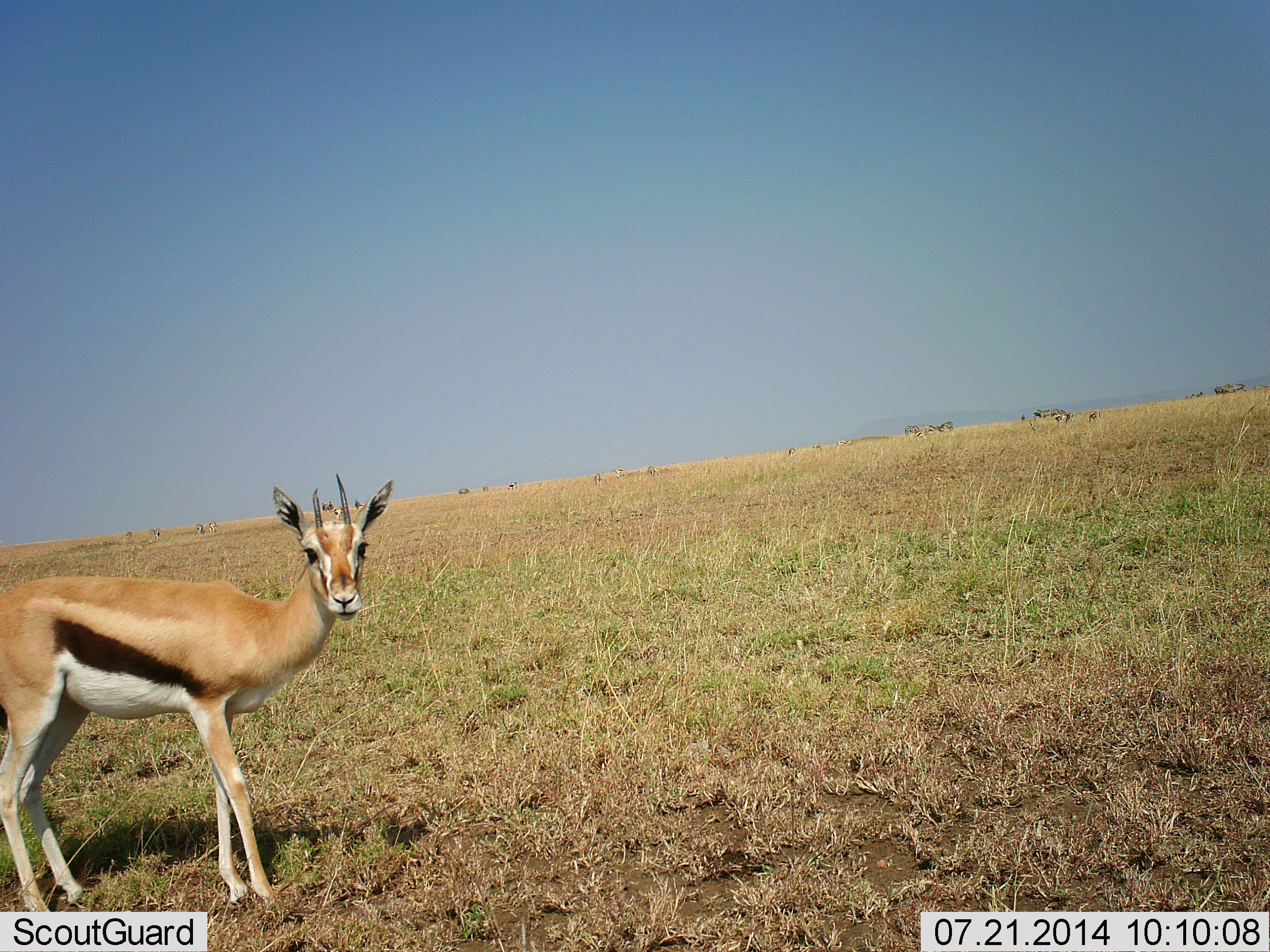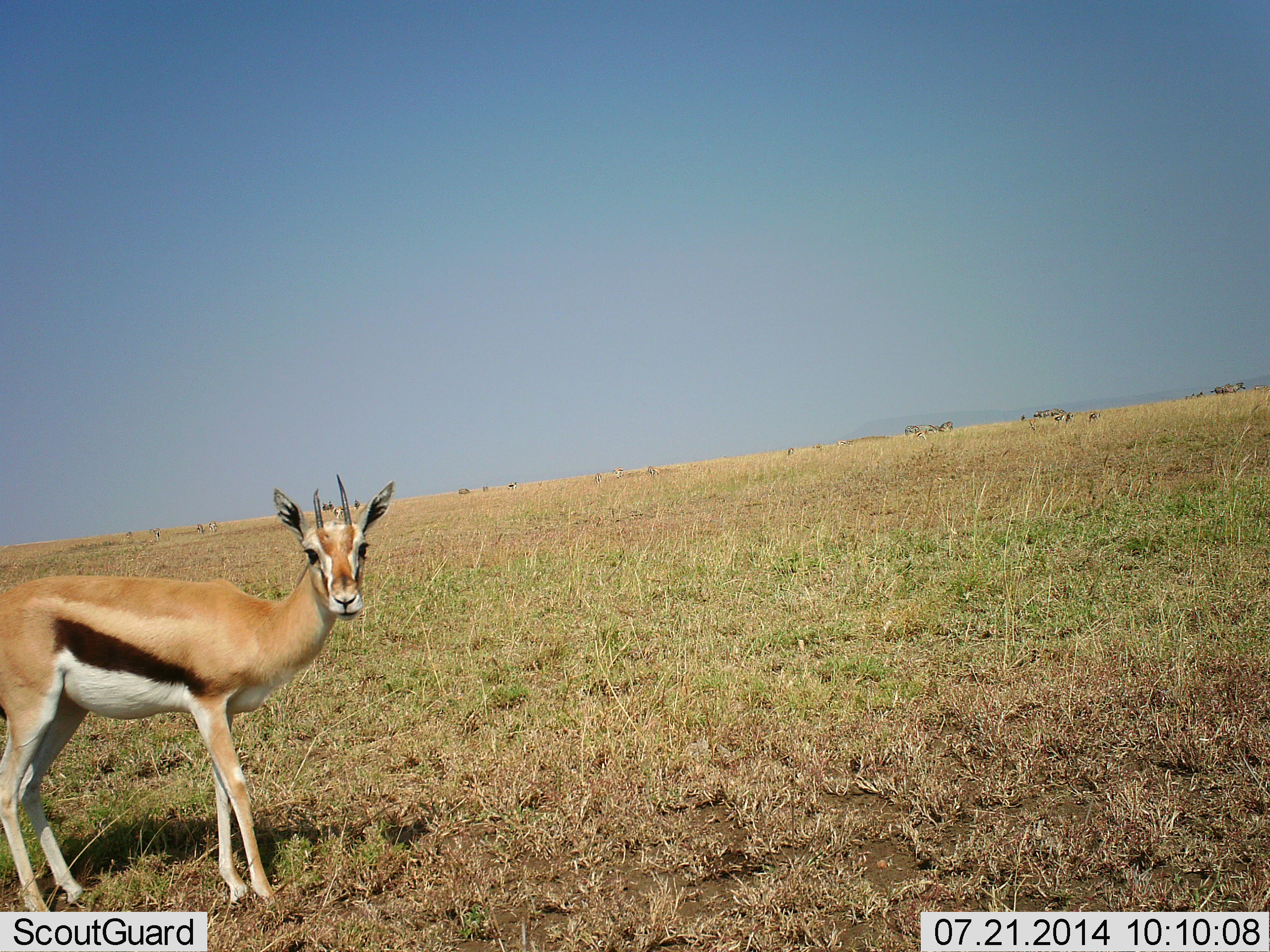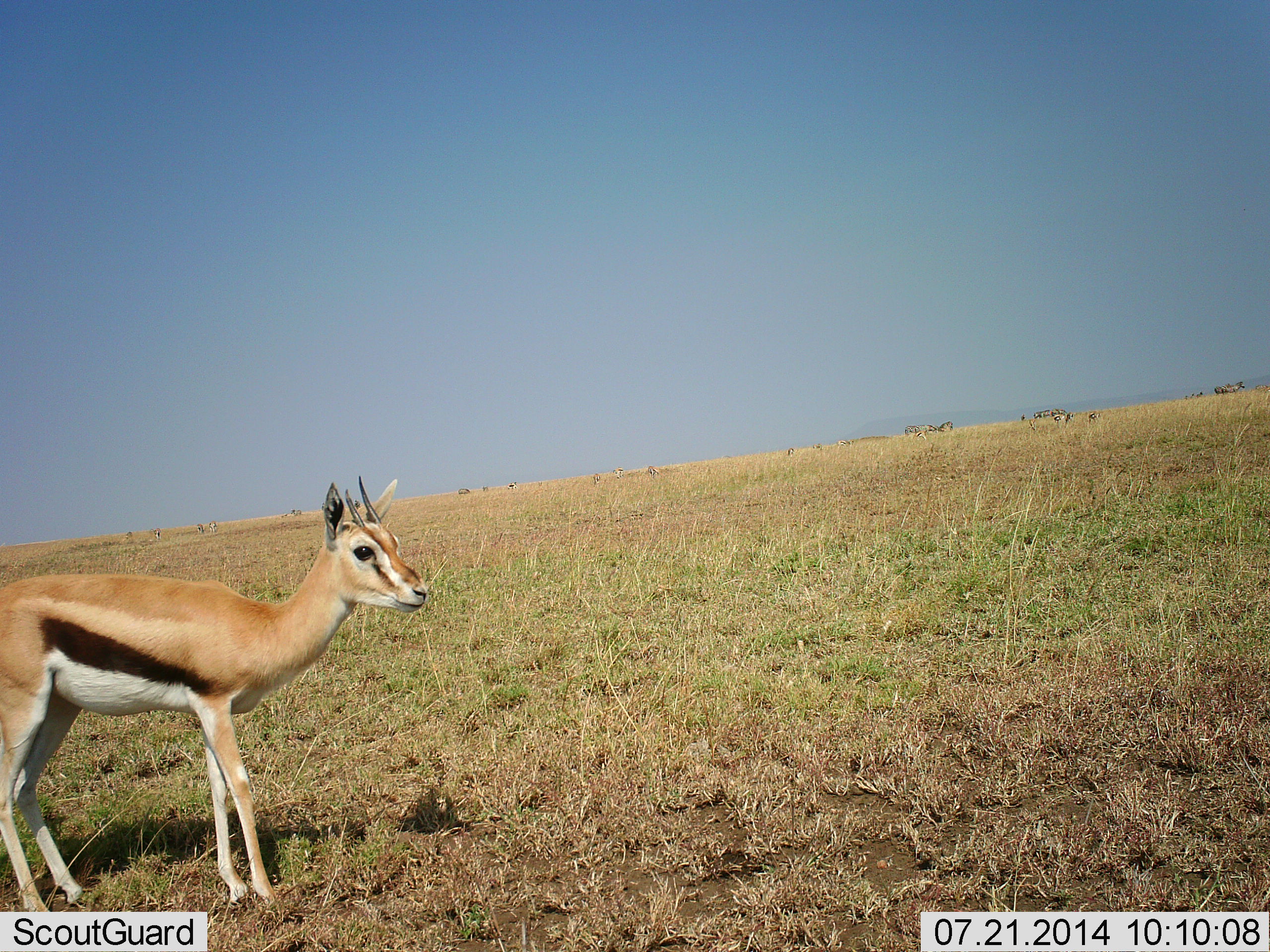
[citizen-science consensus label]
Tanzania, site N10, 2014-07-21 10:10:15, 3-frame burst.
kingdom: Animalia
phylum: Chordata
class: Mammalia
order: Artiodactyla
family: Bovidae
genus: Eudorcas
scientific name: Eudorcas thomsonii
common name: thomson's gazelle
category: gazellethomsons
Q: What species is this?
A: Gazellethomsons (thomson's gazelle) (Eudorcas thomsonii).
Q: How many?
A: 1.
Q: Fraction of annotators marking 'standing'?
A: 100%.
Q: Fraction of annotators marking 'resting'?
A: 0%.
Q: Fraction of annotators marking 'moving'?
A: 9%.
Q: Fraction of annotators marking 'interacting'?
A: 0%.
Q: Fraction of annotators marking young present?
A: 0%.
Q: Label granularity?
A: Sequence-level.